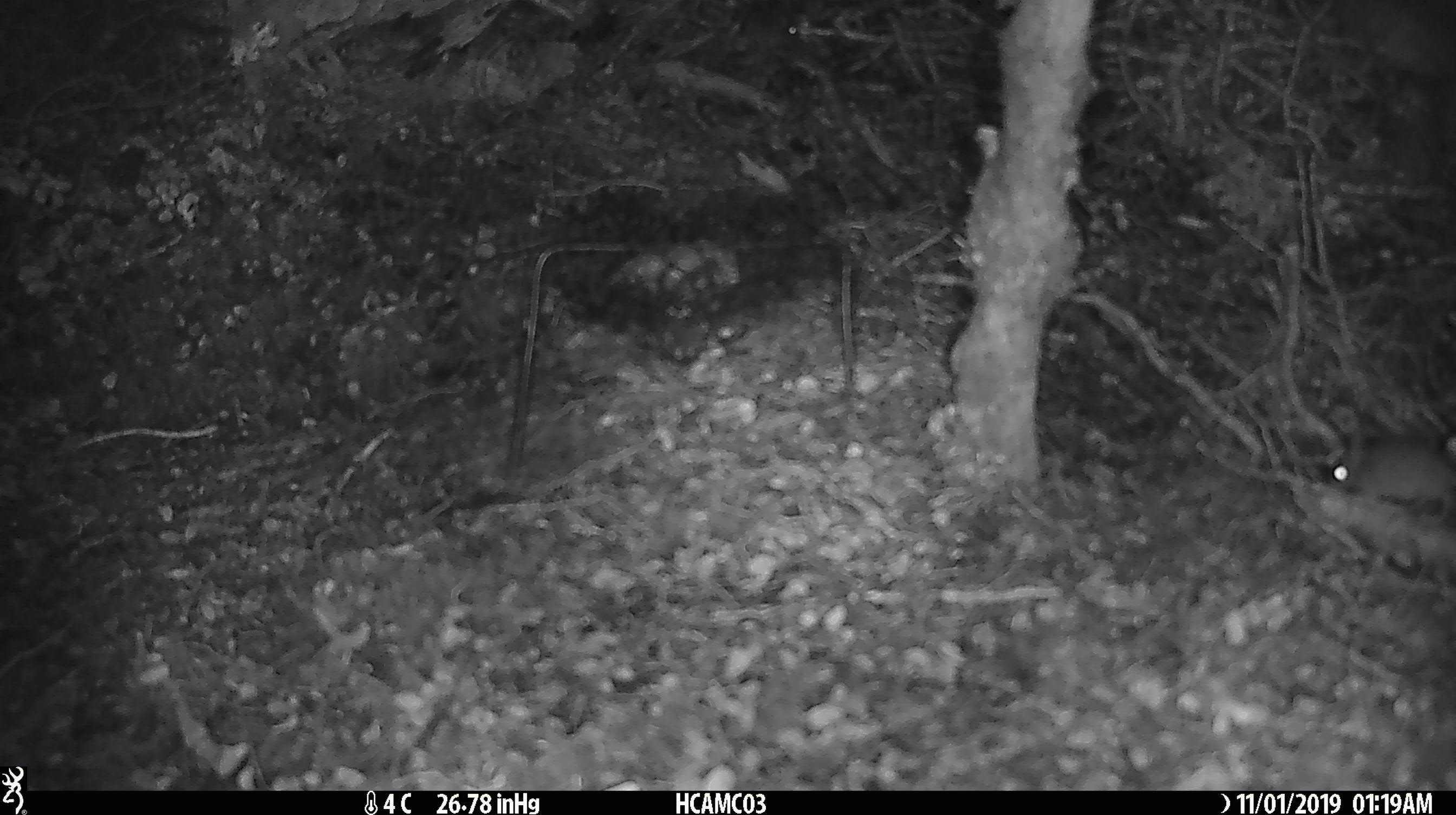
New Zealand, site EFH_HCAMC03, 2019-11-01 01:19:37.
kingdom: Animalia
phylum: Chordata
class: Mammalia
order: Rodentia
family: Muridae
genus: Mus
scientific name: Mus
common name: mouse